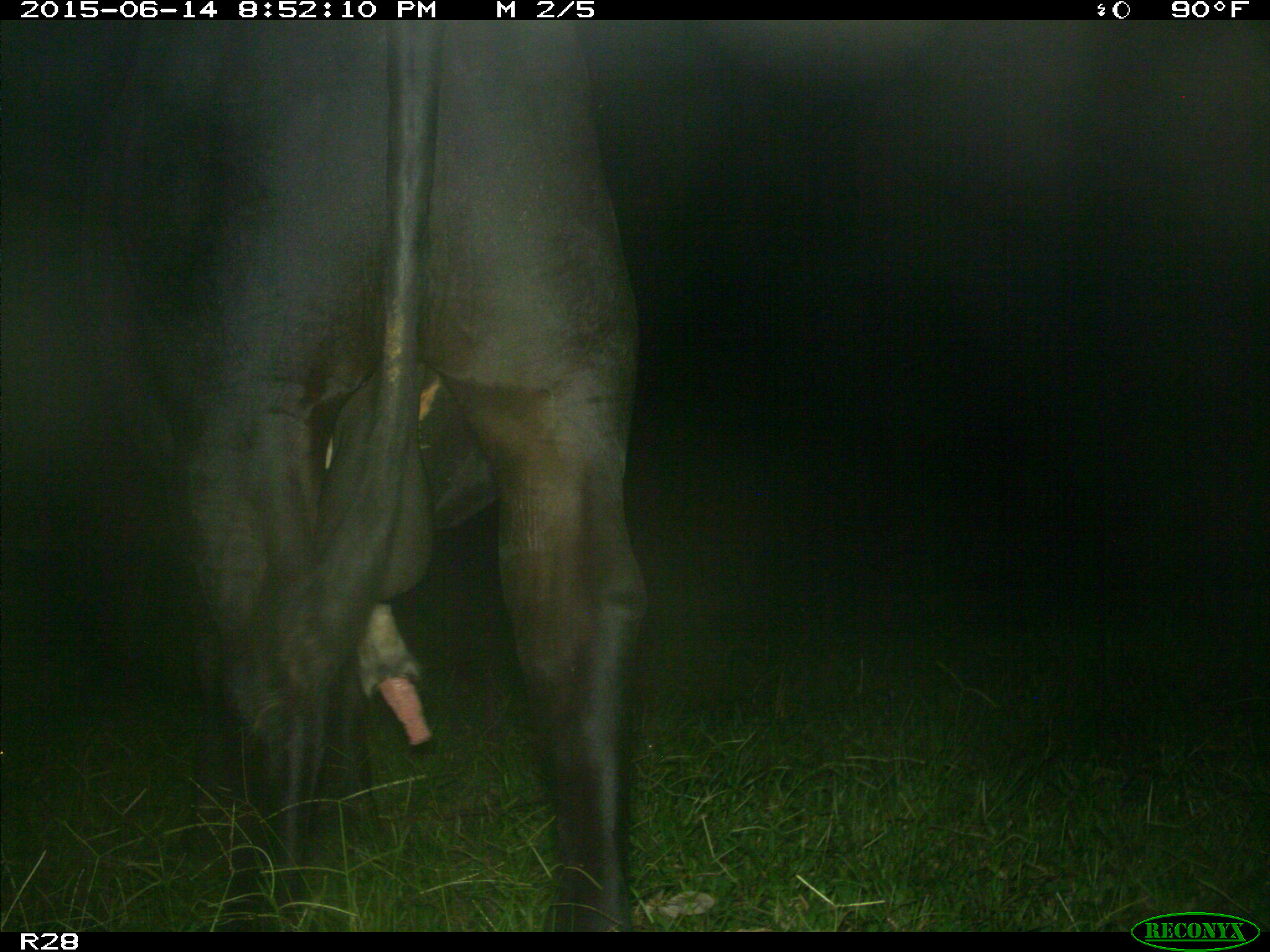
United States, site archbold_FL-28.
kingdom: Animalia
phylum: Chordata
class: Mammalia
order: Artiodactyla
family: Bovidae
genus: Bos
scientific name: Bos taurus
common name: domestic cow